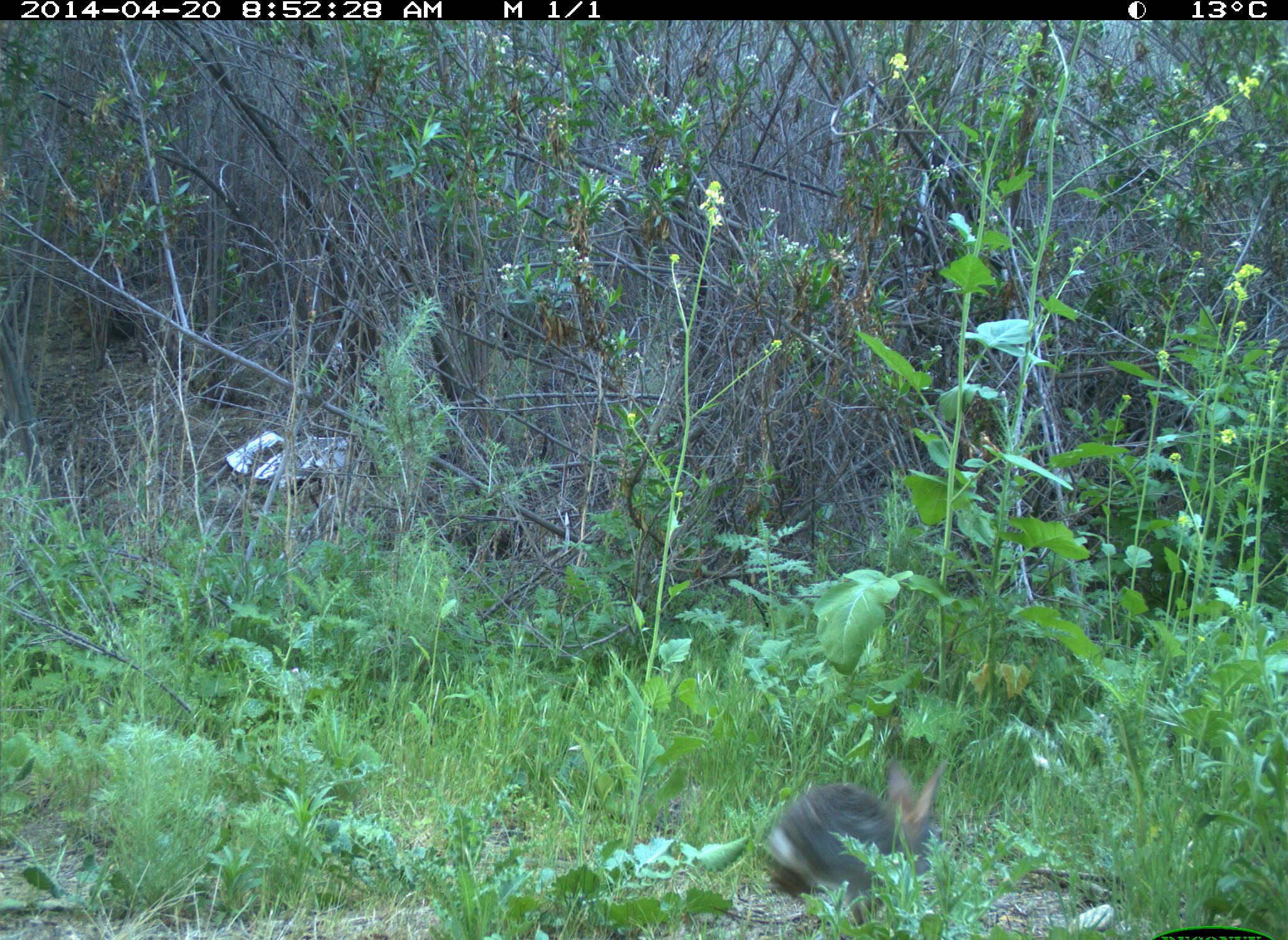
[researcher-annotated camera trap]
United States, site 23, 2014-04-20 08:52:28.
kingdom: Animalia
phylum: Chordata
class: Mammalia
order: Lagomorpha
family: Leporidae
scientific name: Leporidae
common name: rabbits and hares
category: rabbit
Rabbit (rabbits and hares) (Leporidae).